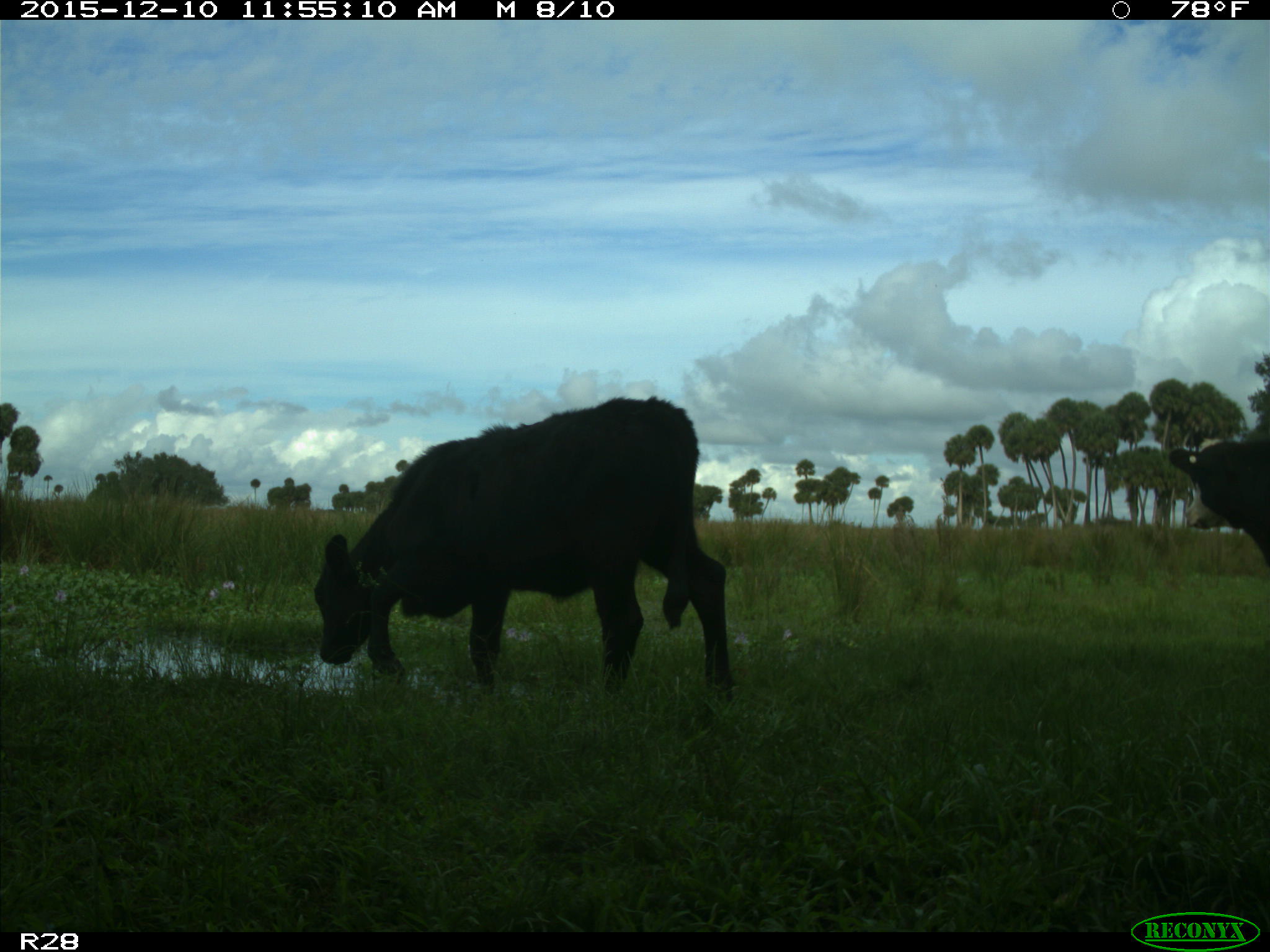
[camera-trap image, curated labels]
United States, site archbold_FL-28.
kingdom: Animalia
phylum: Chordata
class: Mammalia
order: Artiodactyla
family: Bovidae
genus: Bos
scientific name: Bos taurus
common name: domestic cow